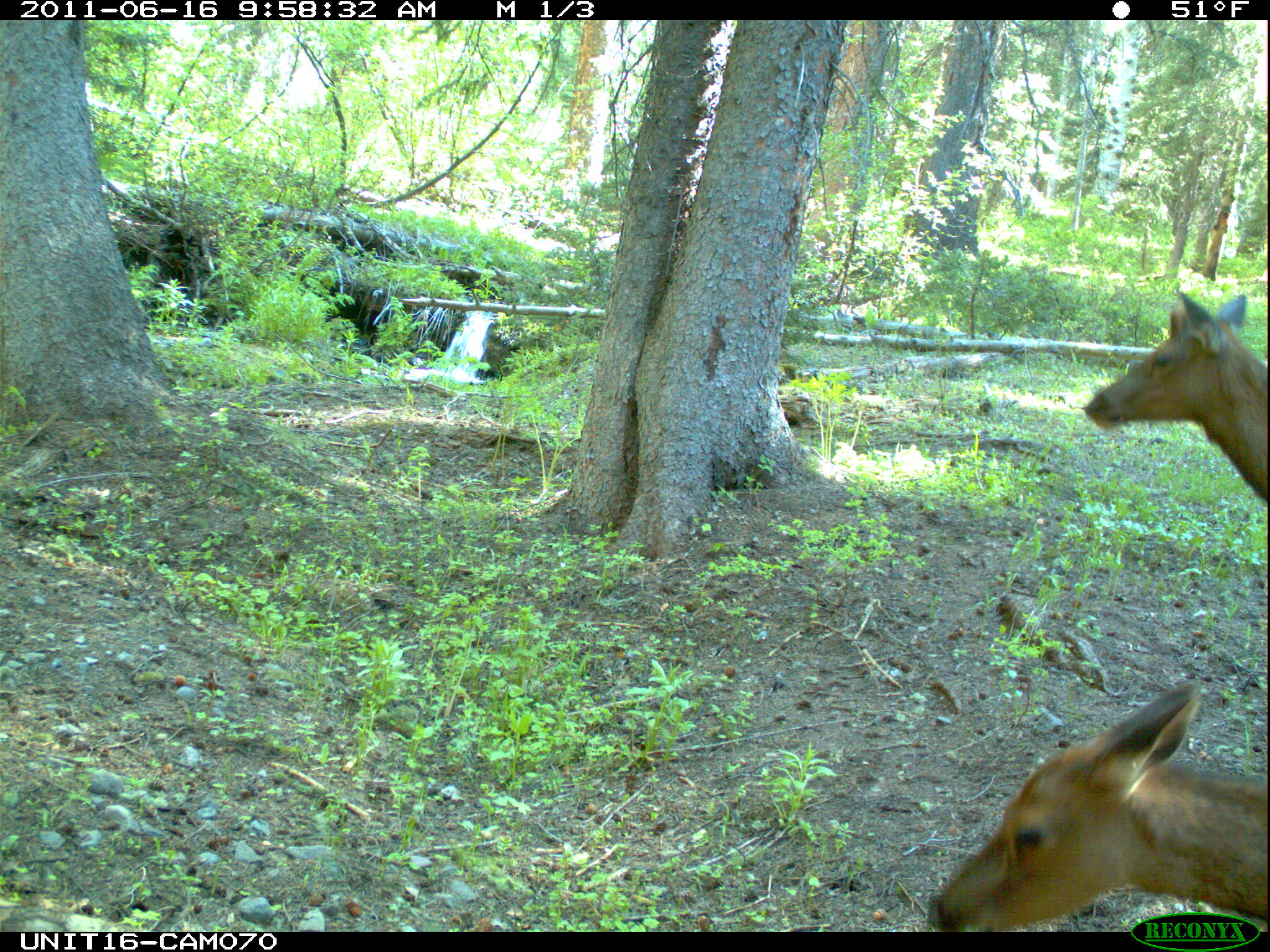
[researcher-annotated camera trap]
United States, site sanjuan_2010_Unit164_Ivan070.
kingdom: Animalia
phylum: Chordata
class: Mammalia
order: Artiodactyla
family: Cervidae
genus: Cervus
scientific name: Cervus elaphus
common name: red deer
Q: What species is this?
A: Cervus elaphus (red deer).